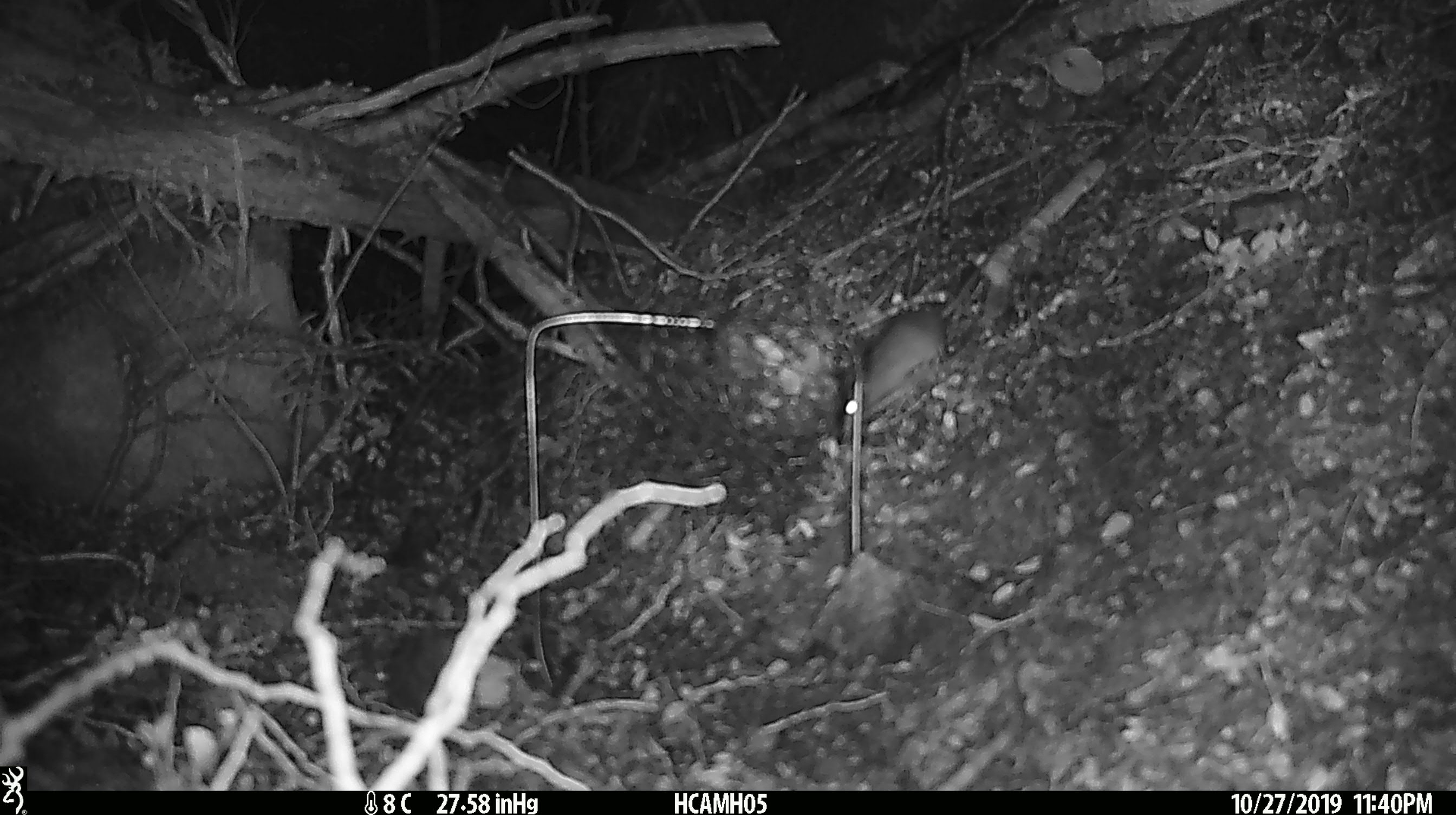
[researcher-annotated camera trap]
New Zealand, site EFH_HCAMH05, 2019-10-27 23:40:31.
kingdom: Animalia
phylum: Chordata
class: Mammalia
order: Rodentia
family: Muridae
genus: Mus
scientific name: Mus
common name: mouse